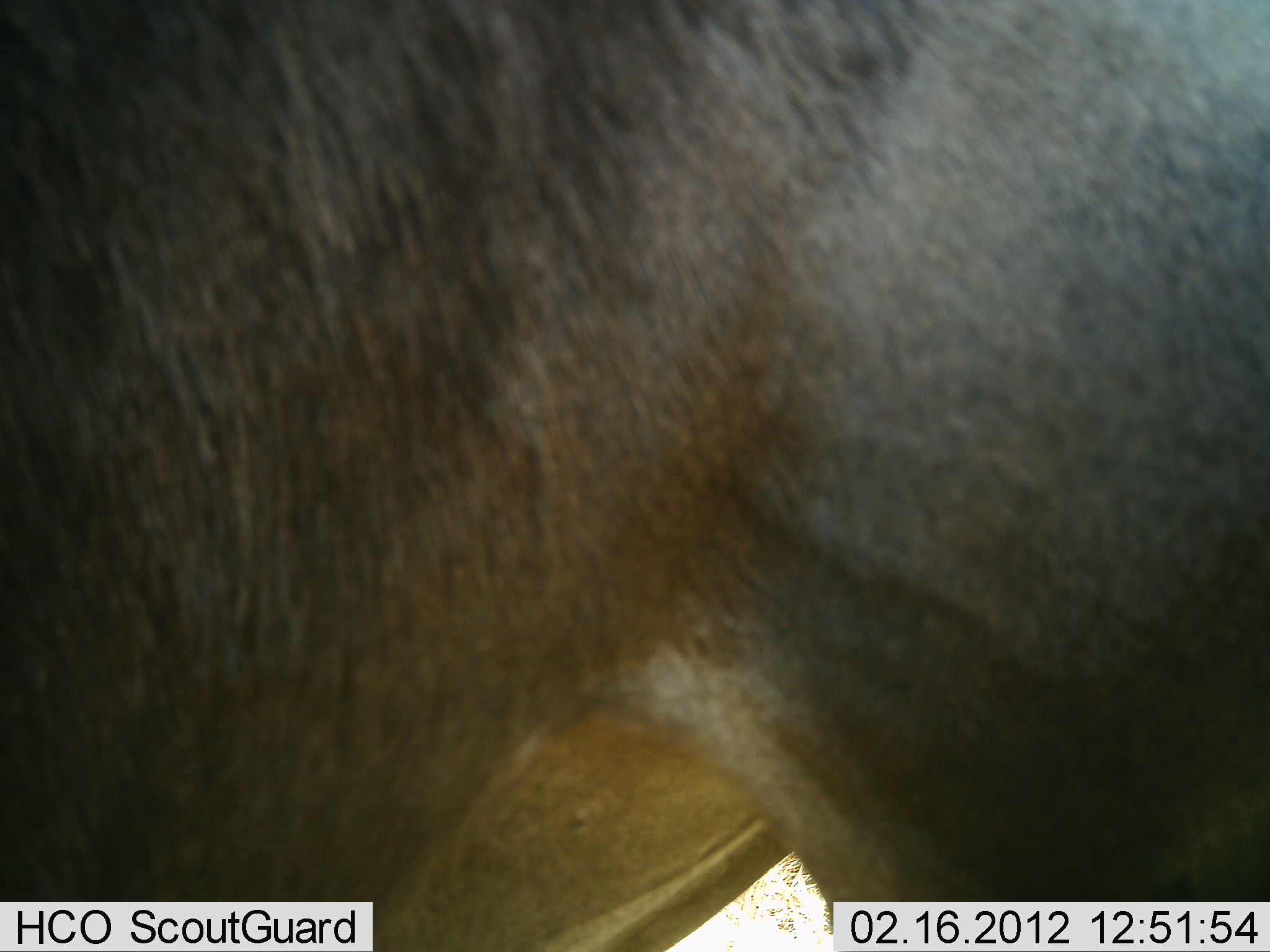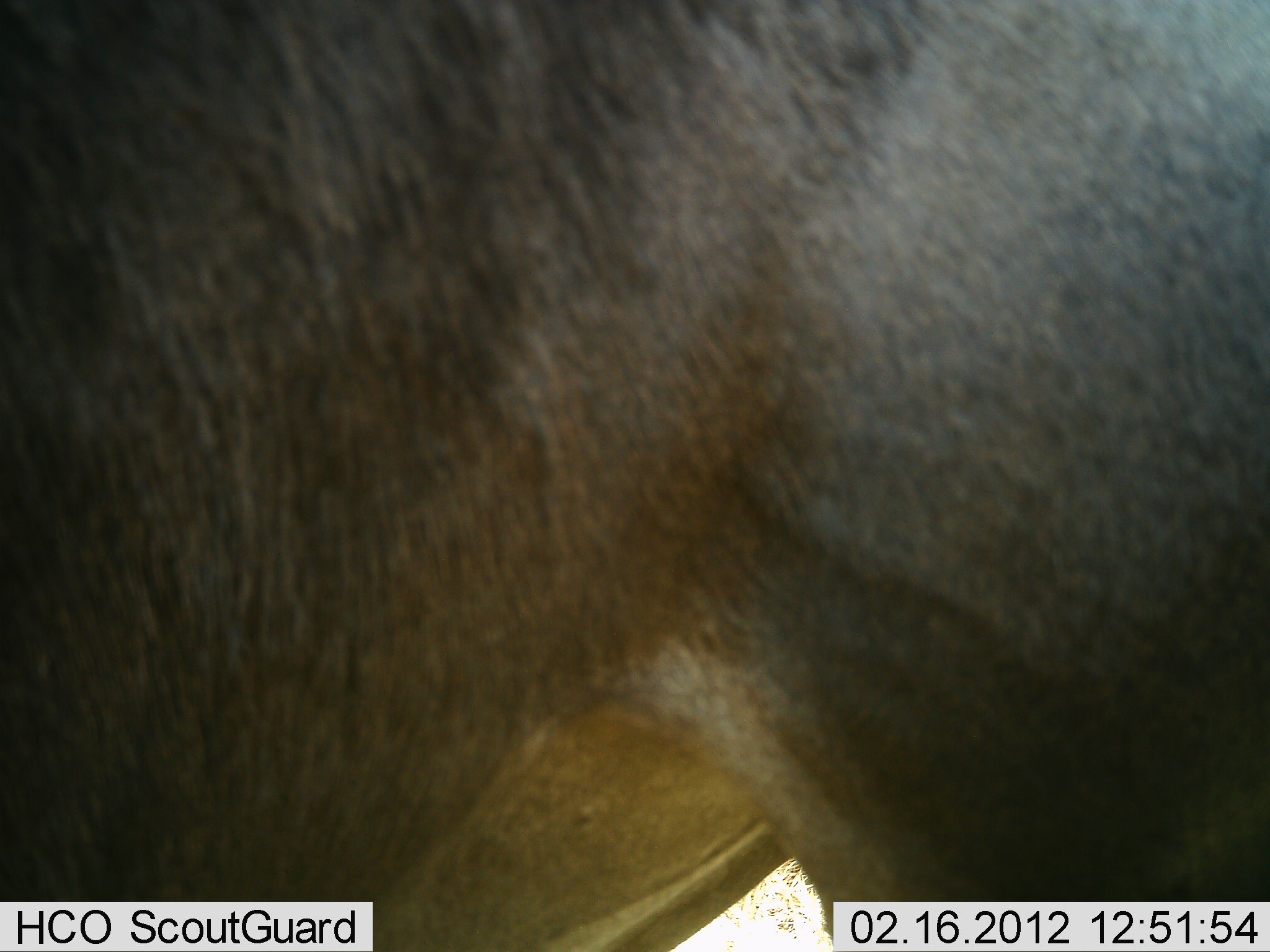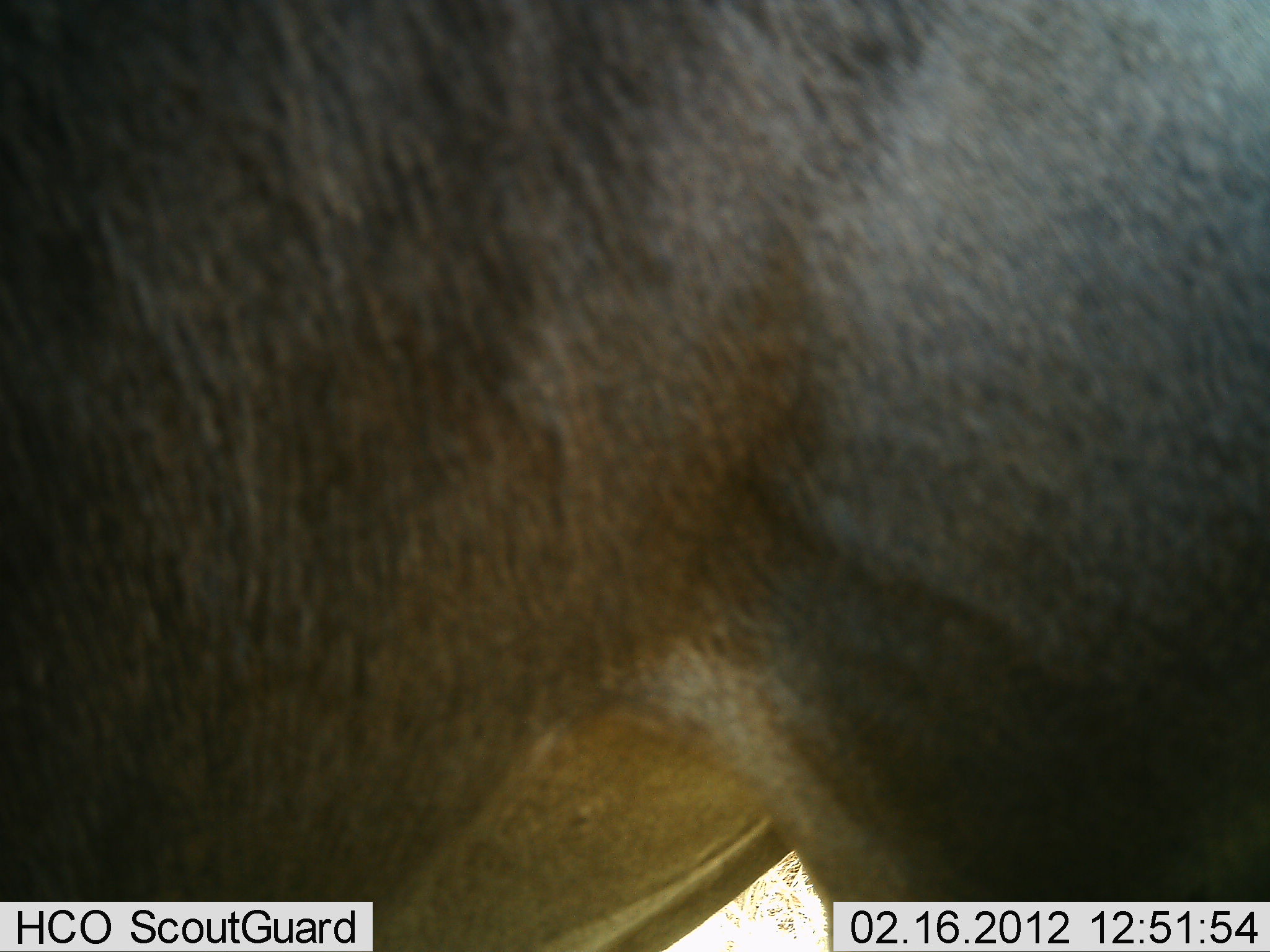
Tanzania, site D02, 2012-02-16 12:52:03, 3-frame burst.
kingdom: Animalia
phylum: Chordata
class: Mammalia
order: Artiodactyla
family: Bovidae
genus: Connochaetes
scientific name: Connochaetes taurinus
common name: blue wildebeest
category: wildebeest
Wildebeest (blue wildebeest) (Connochaetes taurinus), count 1. Behavior (volunteer vote fractions): standing 100%, resting 0%, moving 0%, interacting 0%. Young present (vote fraction): 7%. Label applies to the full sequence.